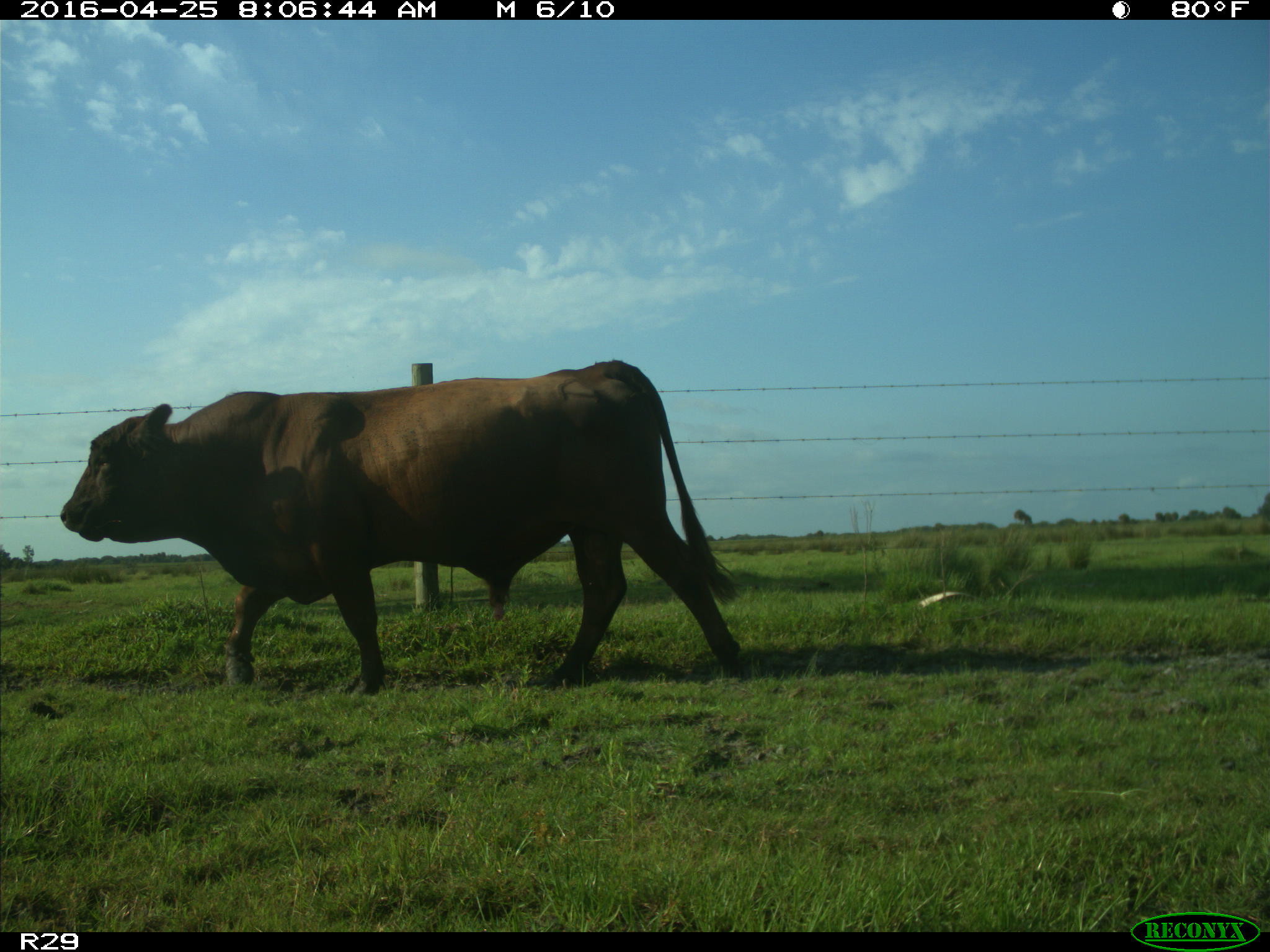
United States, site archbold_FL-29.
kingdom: Animalia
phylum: Chordata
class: Mammalia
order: Artiodactyla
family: Bovidae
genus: Bos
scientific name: Bos taurus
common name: domestic cow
Bos taurus (domestic cow).